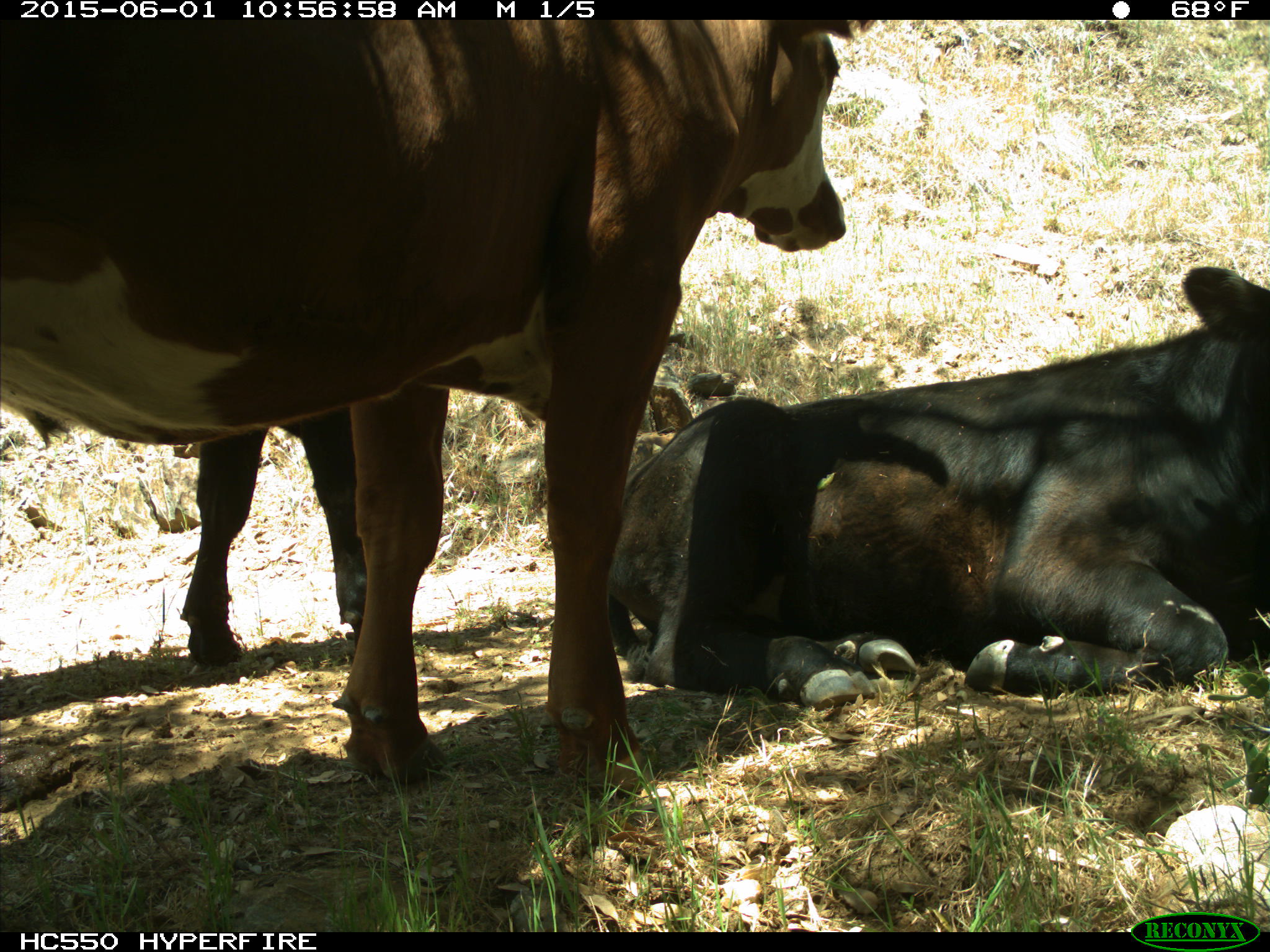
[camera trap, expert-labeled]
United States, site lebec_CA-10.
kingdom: Animalia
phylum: Chordata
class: Mammalia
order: Artiodactyla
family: Bovidae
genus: Bos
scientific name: Bos taurus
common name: domestic cow